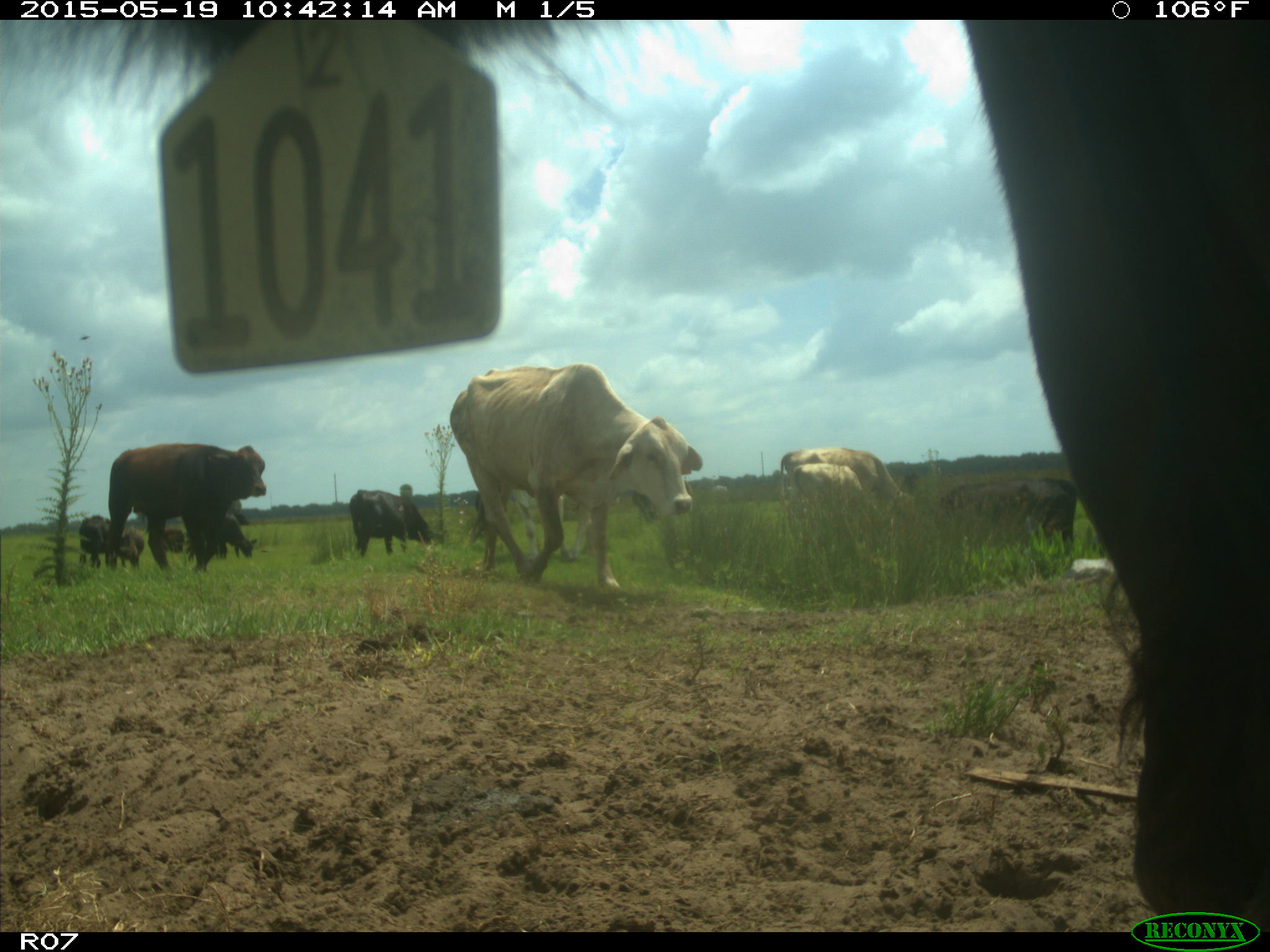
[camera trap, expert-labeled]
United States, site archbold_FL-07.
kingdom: Animalia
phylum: Chordata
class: Mammalia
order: Artiodactyla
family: Bovidae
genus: Bos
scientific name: Bos taurus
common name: domestic cow